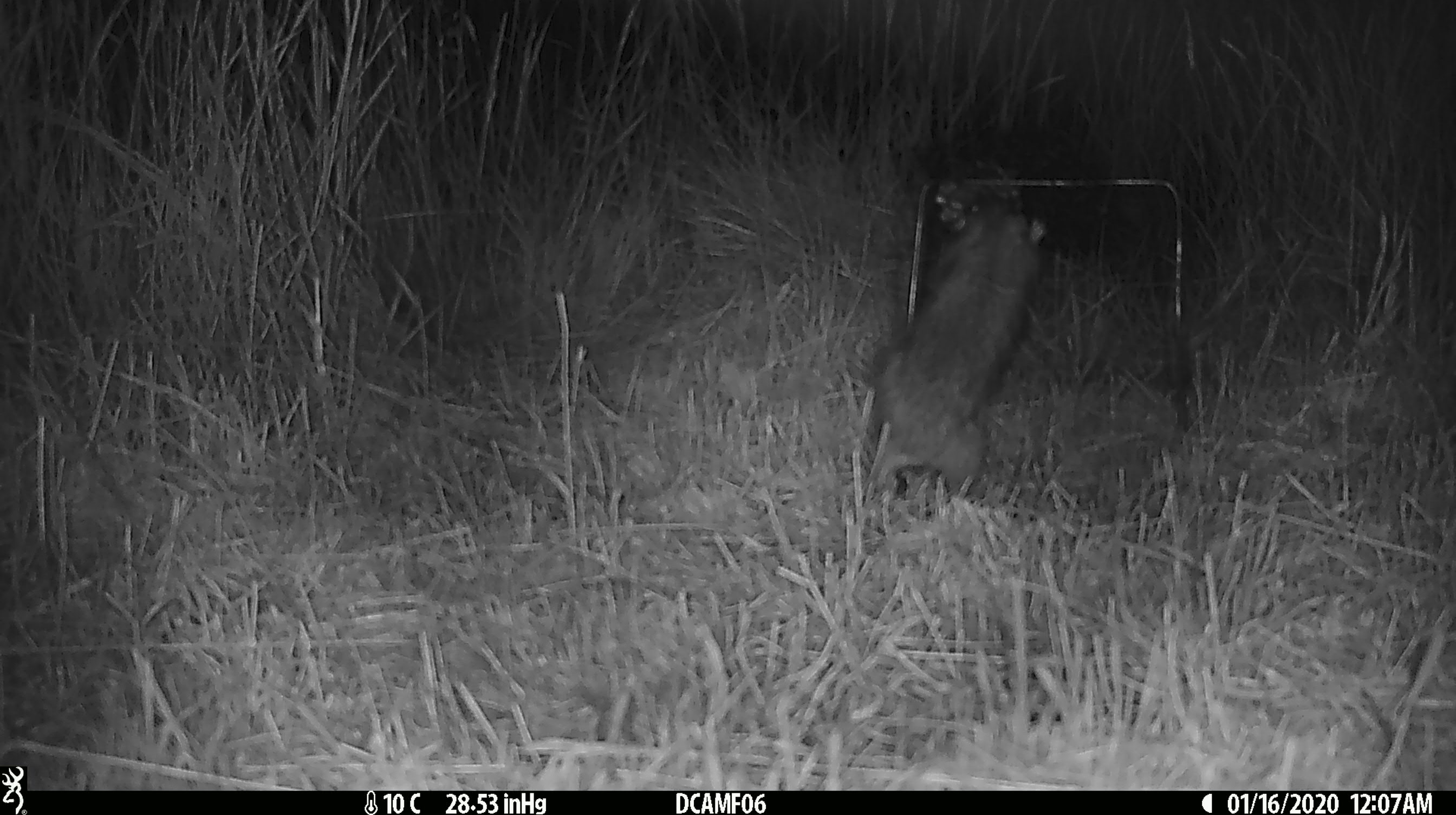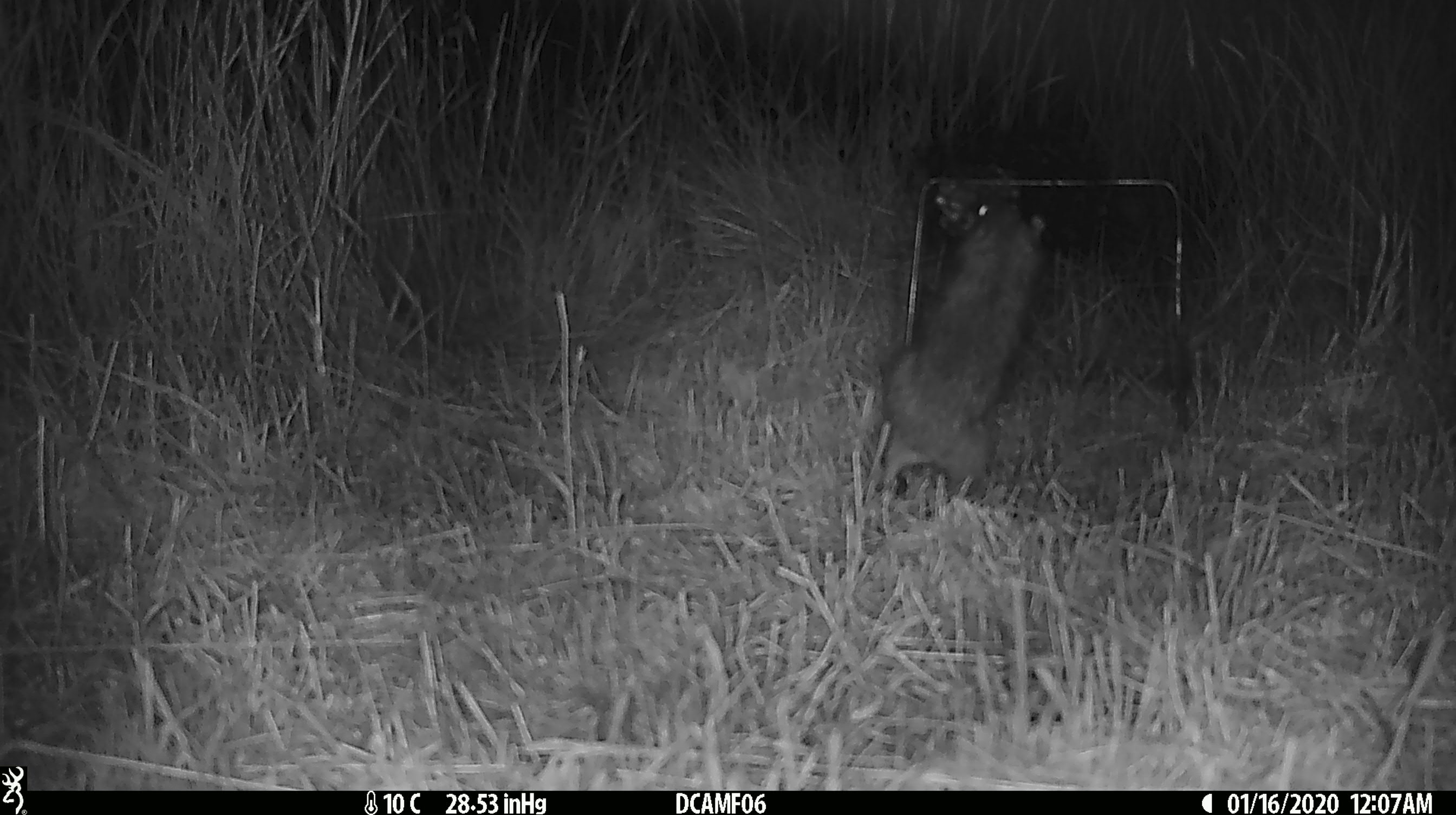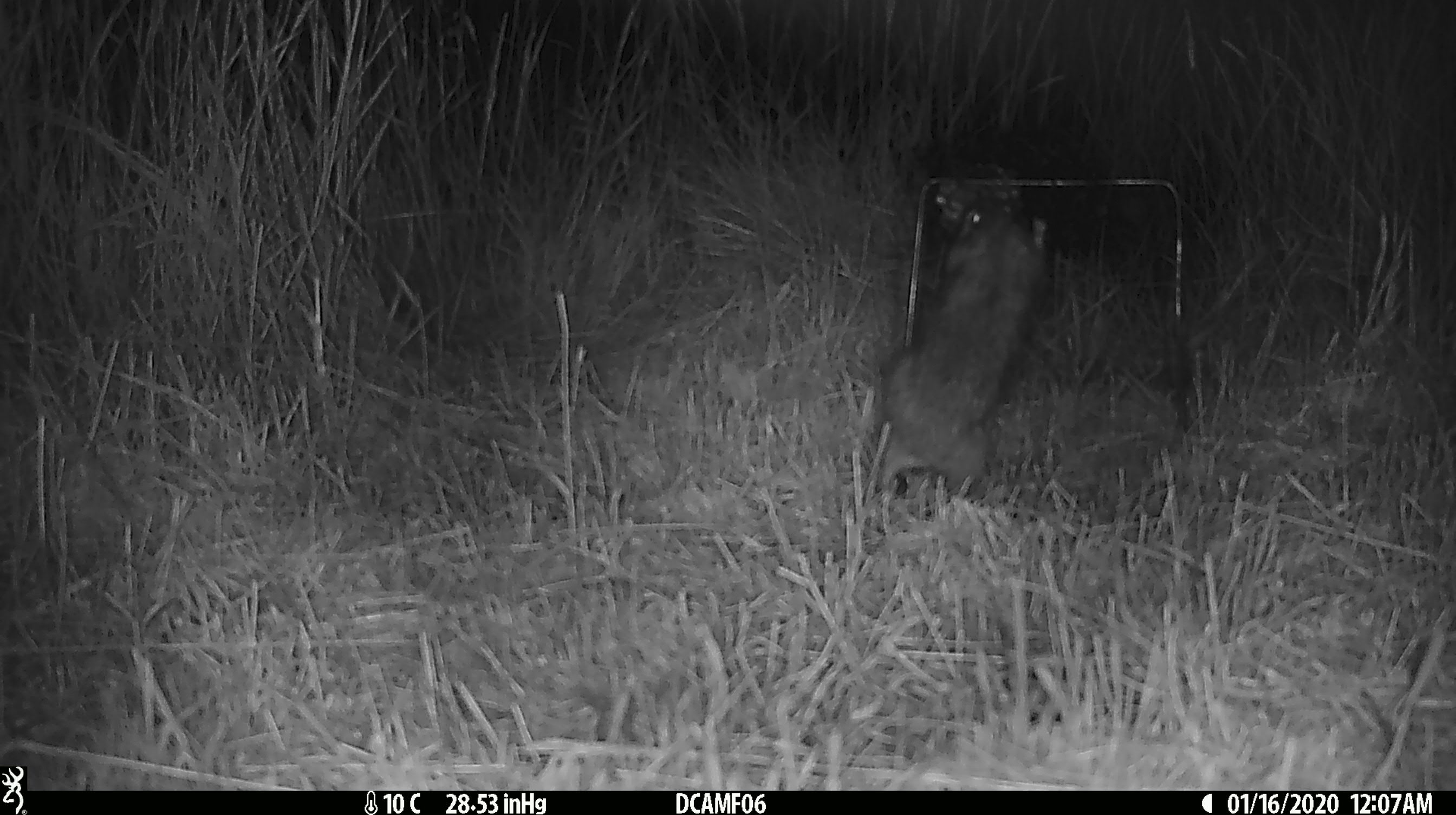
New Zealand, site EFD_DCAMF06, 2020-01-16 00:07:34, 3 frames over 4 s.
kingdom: Animalia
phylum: Chordata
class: Mammalia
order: Rodentia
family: Muridae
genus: Rattus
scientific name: Rattus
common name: rat